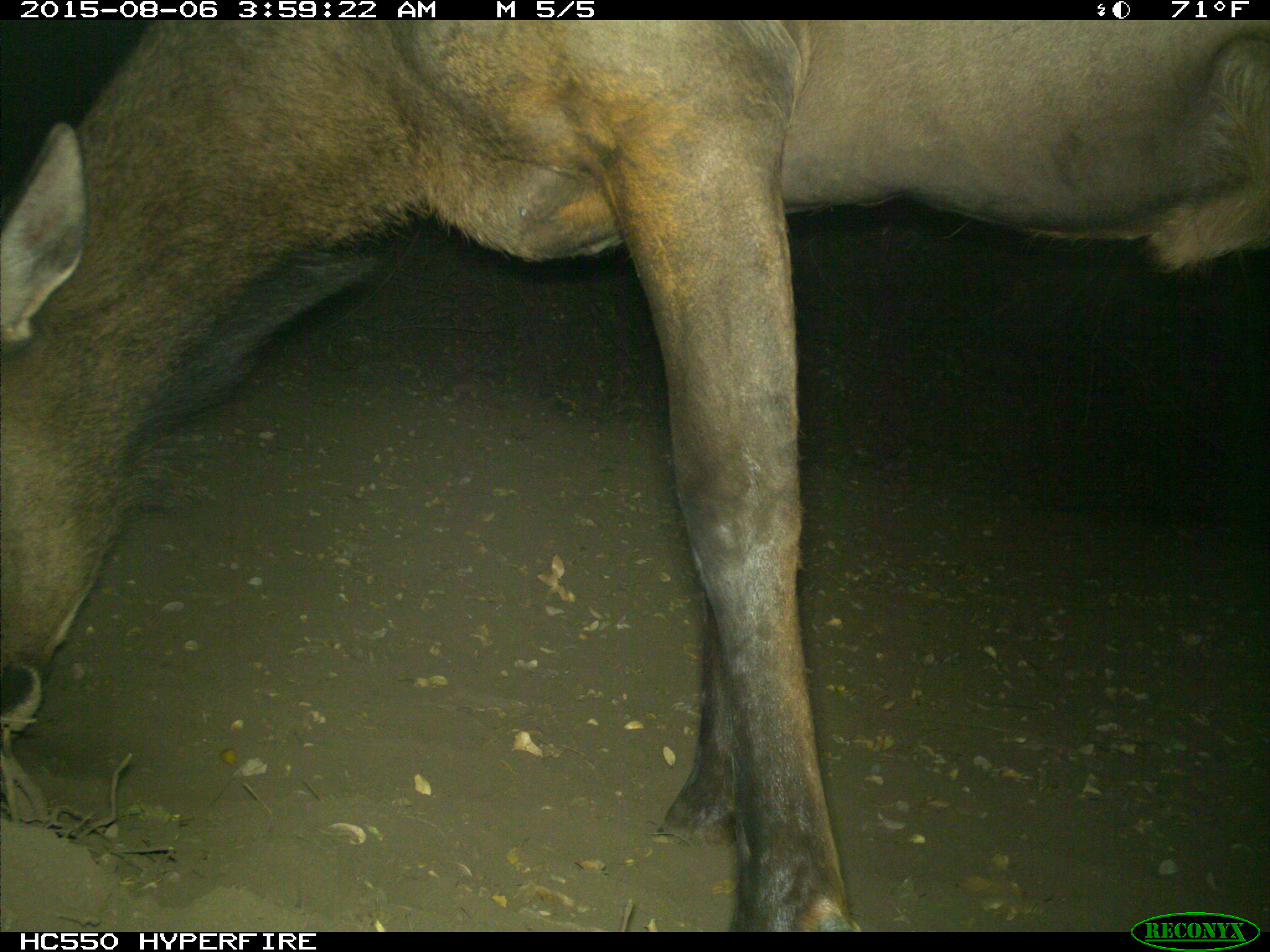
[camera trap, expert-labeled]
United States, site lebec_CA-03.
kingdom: Animalia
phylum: Chordata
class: Mammalia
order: Artiodactyla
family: Cervidae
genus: Cervus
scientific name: Cervus canadensis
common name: elk